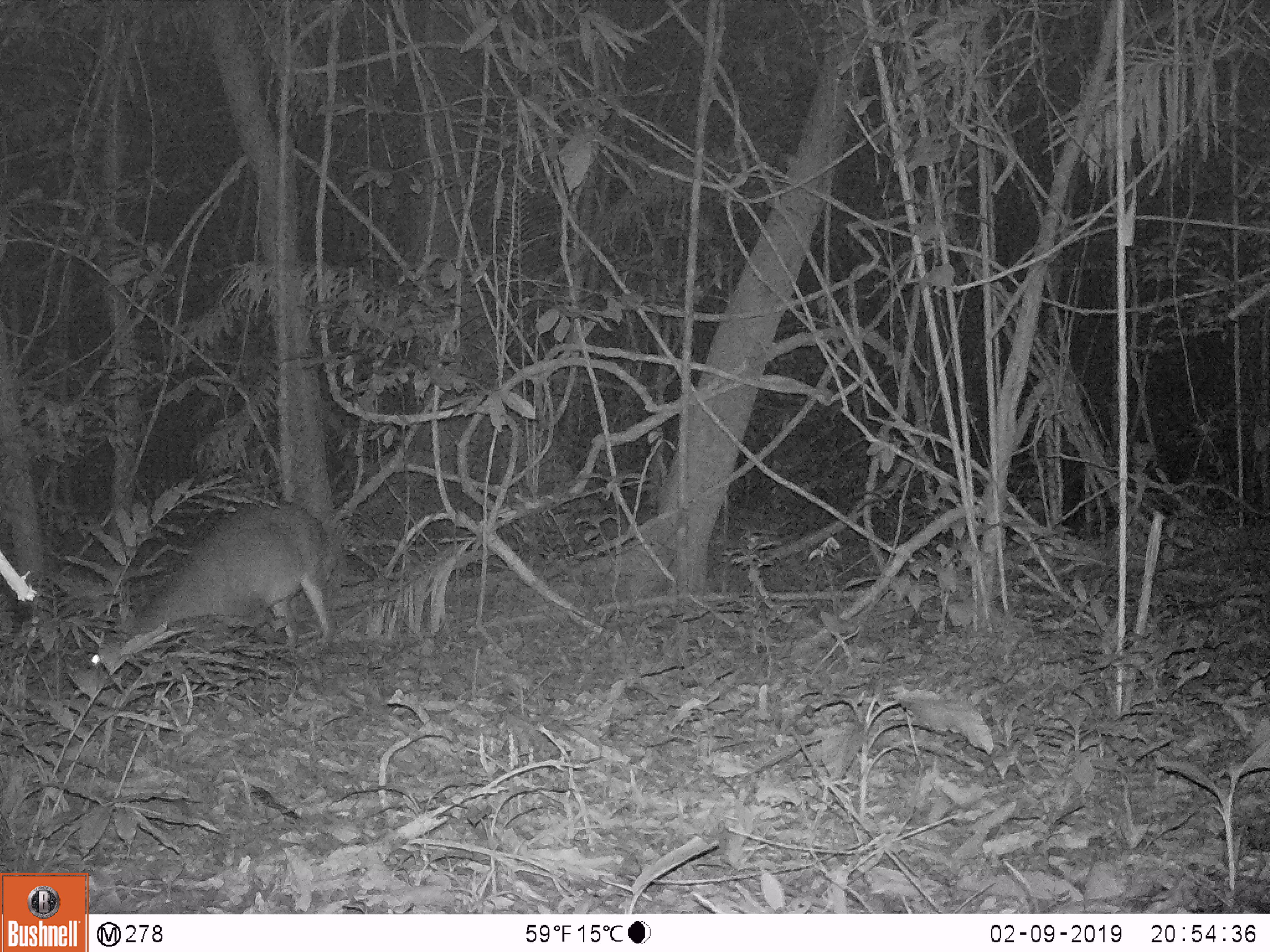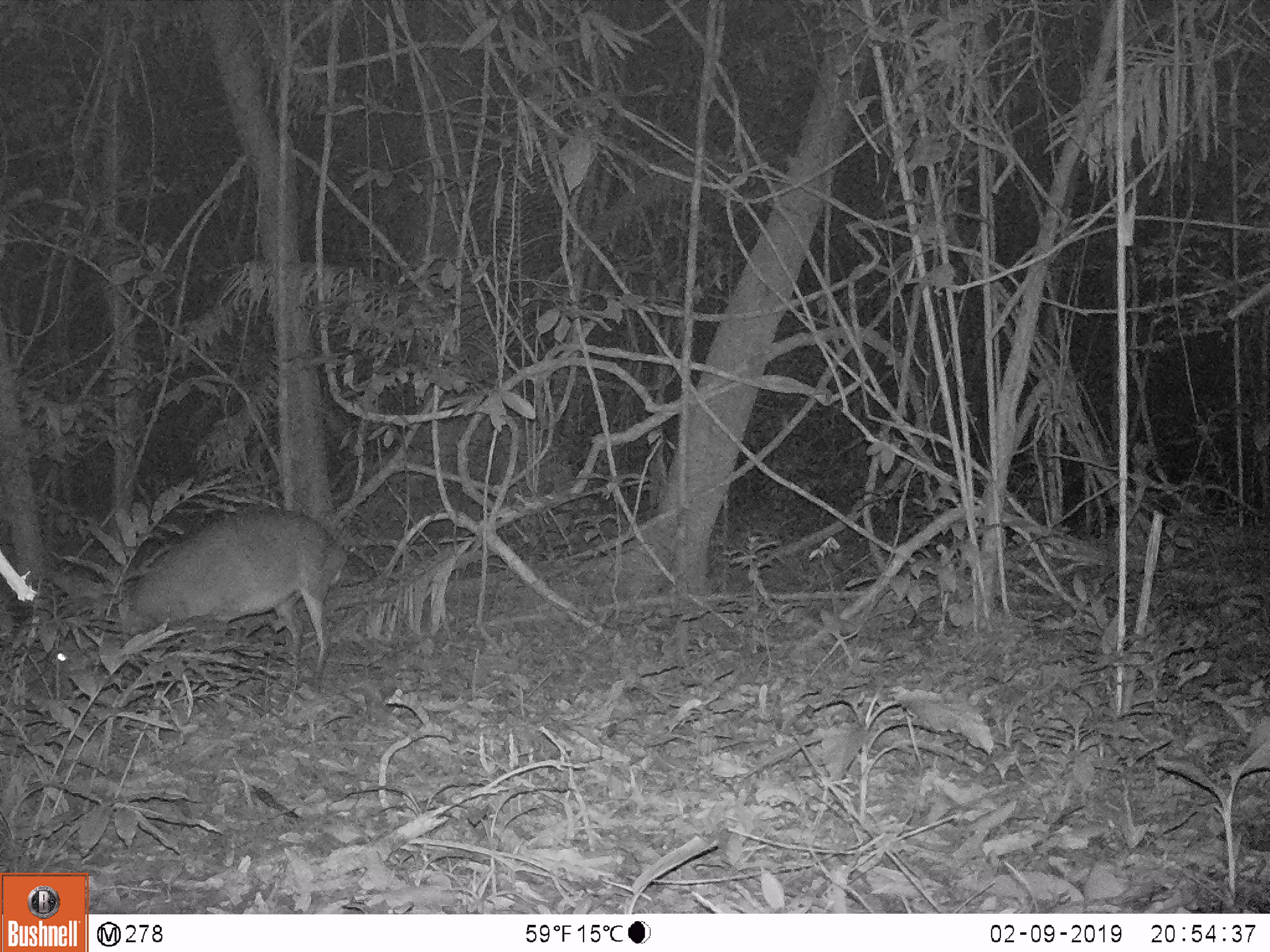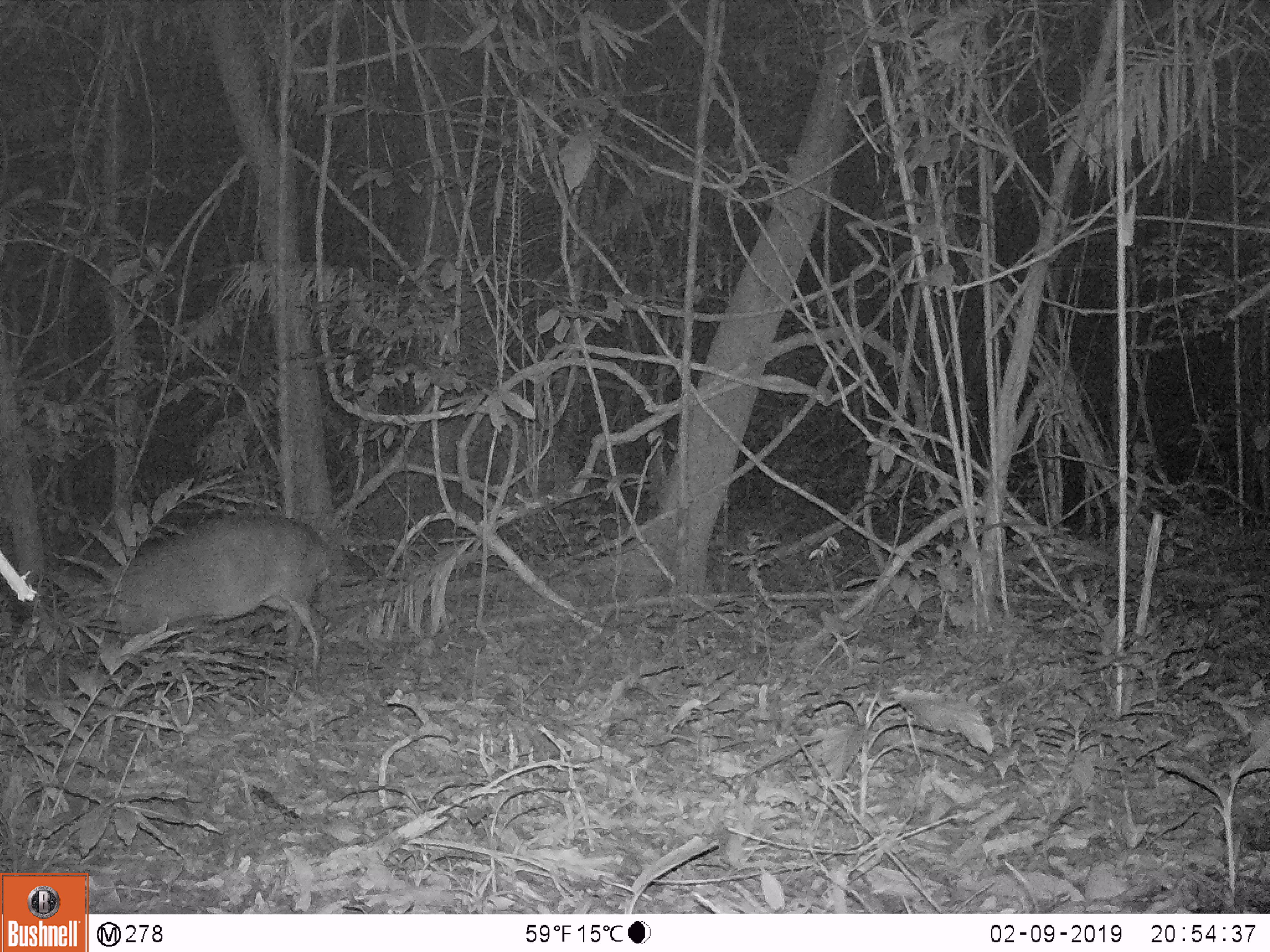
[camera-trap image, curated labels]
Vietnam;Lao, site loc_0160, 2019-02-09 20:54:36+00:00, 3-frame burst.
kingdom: Animalia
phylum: Chordata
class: Mammalia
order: Artiodactyla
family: Cervidae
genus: Muntiacus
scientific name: Muntiacus vuquangensis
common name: large-antlered muntjac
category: large antlered muntjac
Large antlered muntjac (large-antlered muntjac) (Muntiacus vuquangensis). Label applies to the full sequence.